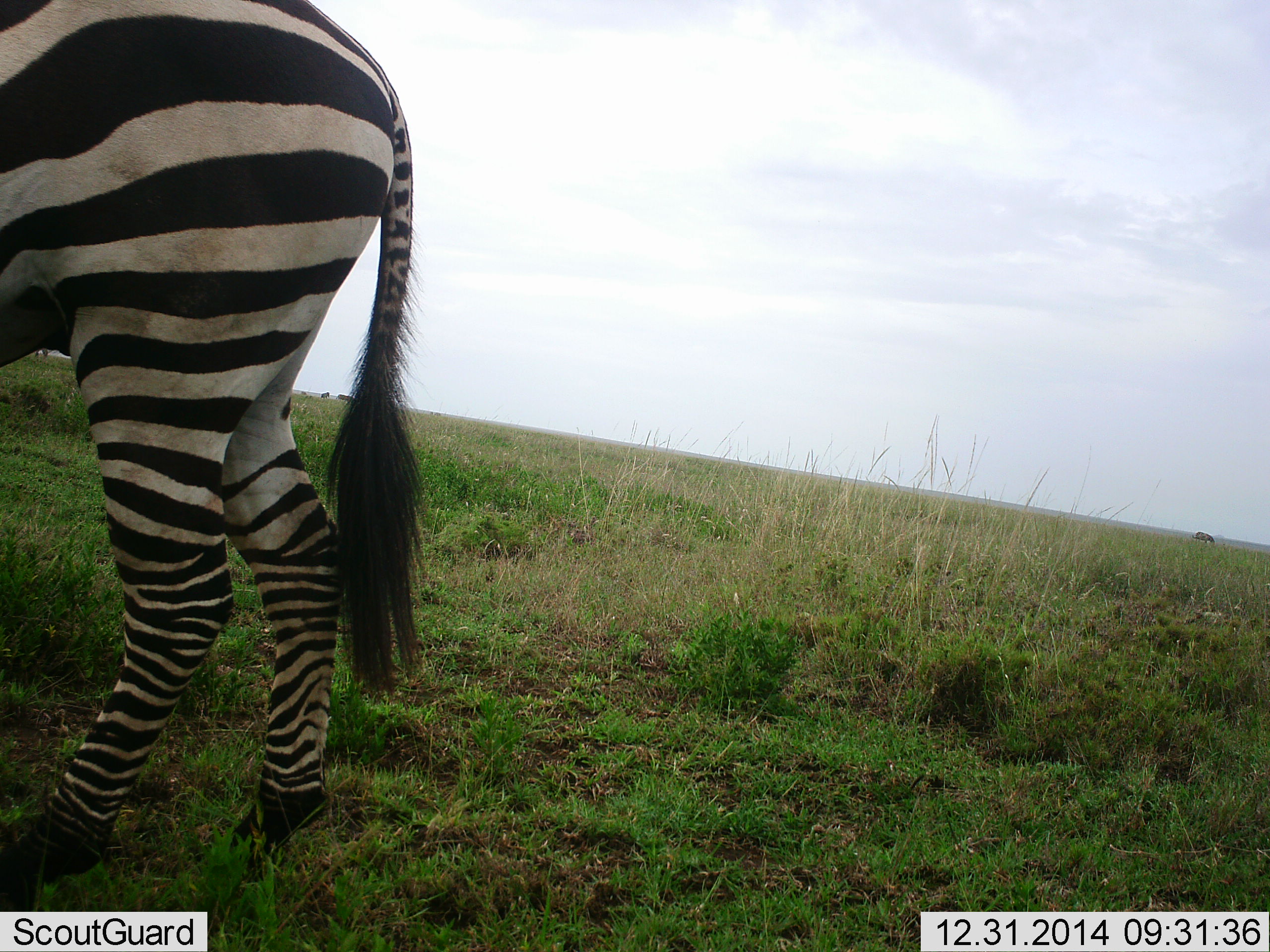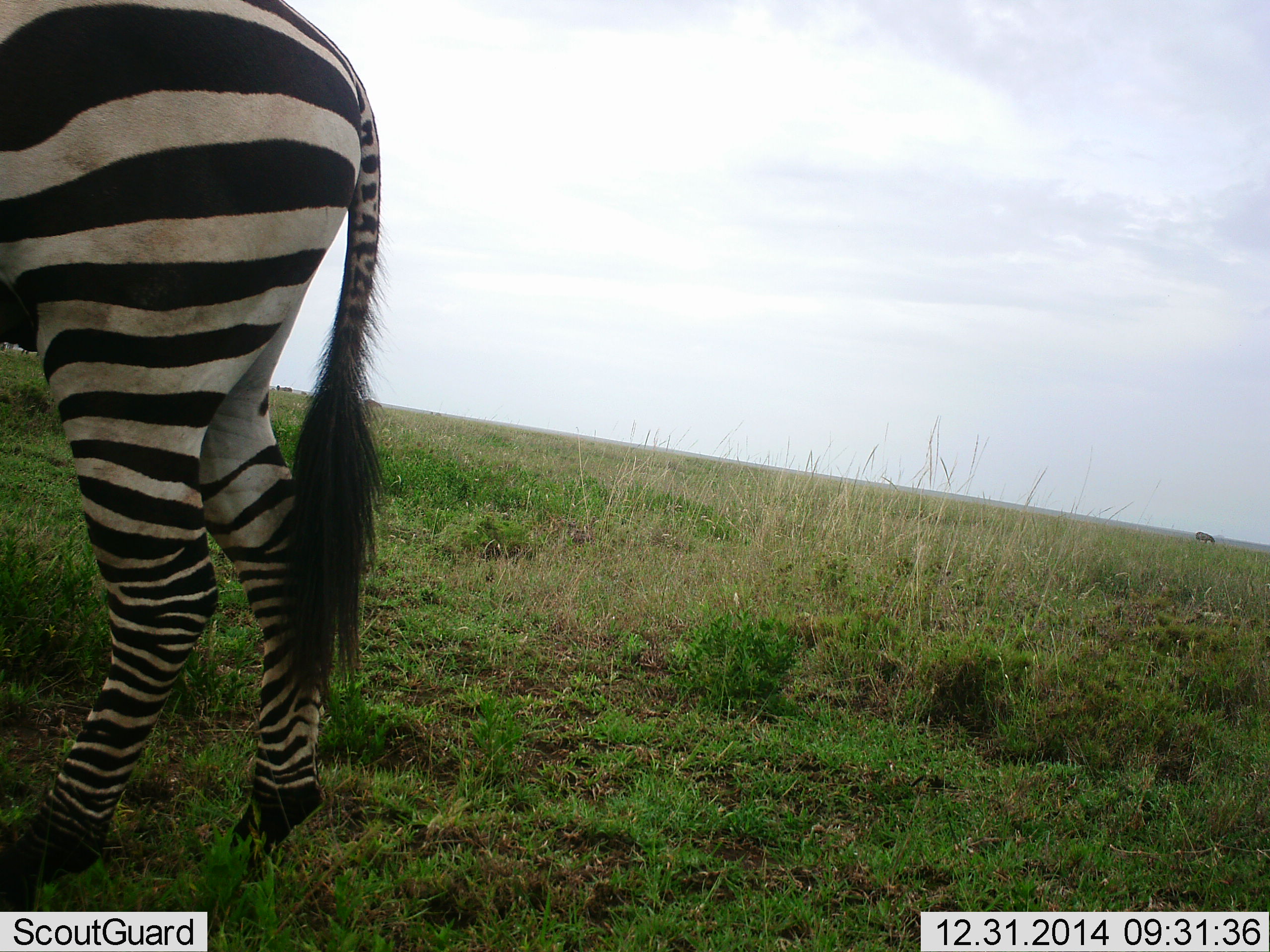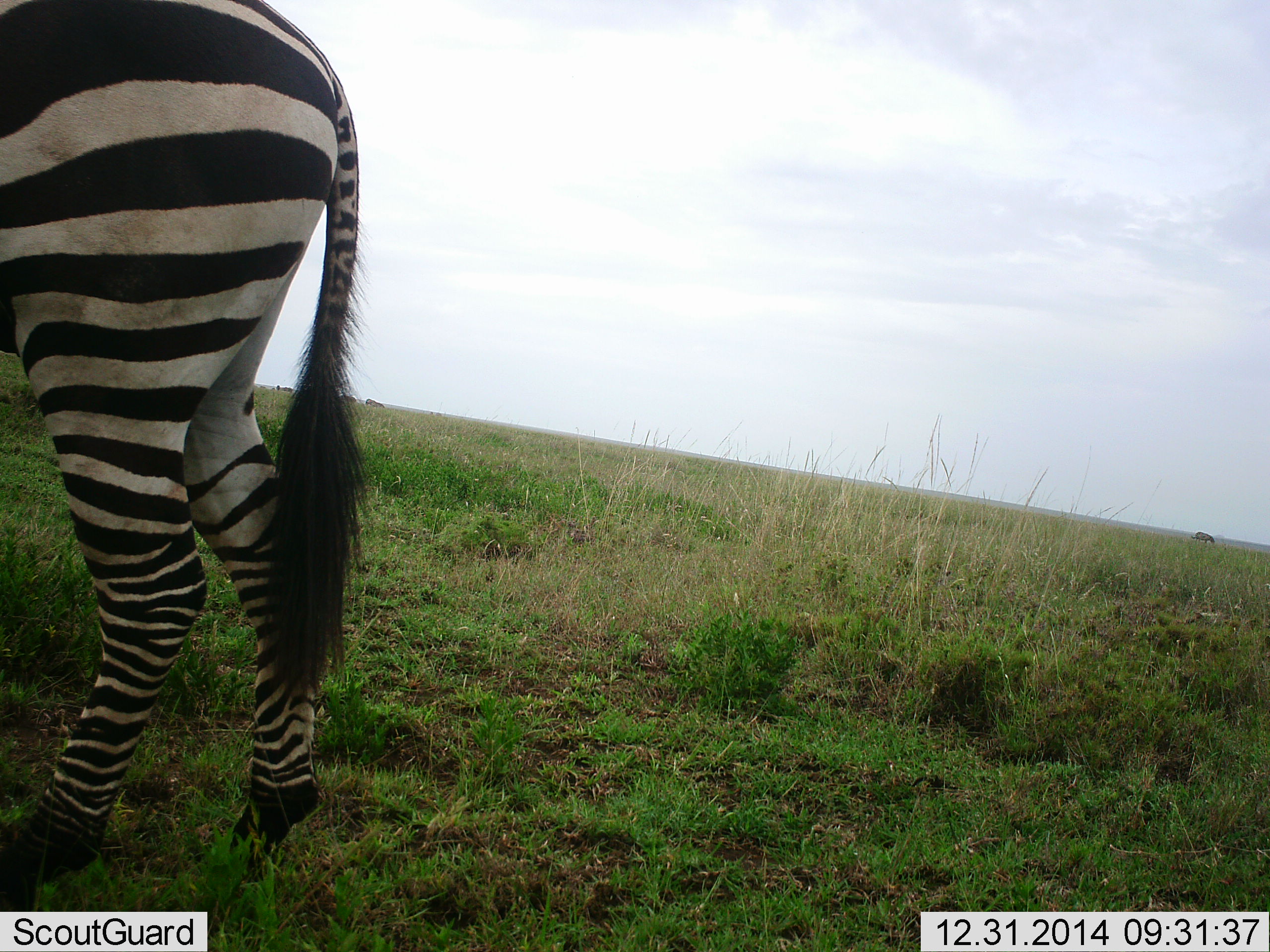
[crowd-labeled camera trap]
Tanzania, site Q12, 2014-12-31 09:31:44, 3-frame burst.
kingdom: Animalia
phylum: Chordata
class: Mammalia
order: Perissodactyla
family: Equidae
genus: Equus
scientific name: Equus quagga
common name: plains zebra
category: zebra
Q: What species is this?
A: Zebra (plains zebra) (Equus quagga).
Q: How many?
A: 1.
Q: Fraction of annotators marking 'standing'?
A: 78%.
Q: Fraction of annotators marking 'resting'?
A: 0%.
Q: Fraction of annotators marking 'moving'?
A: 22%.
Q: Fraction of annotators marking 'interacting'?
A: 0%.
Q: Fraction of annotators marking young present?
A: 0%.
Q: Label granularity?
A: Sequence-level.